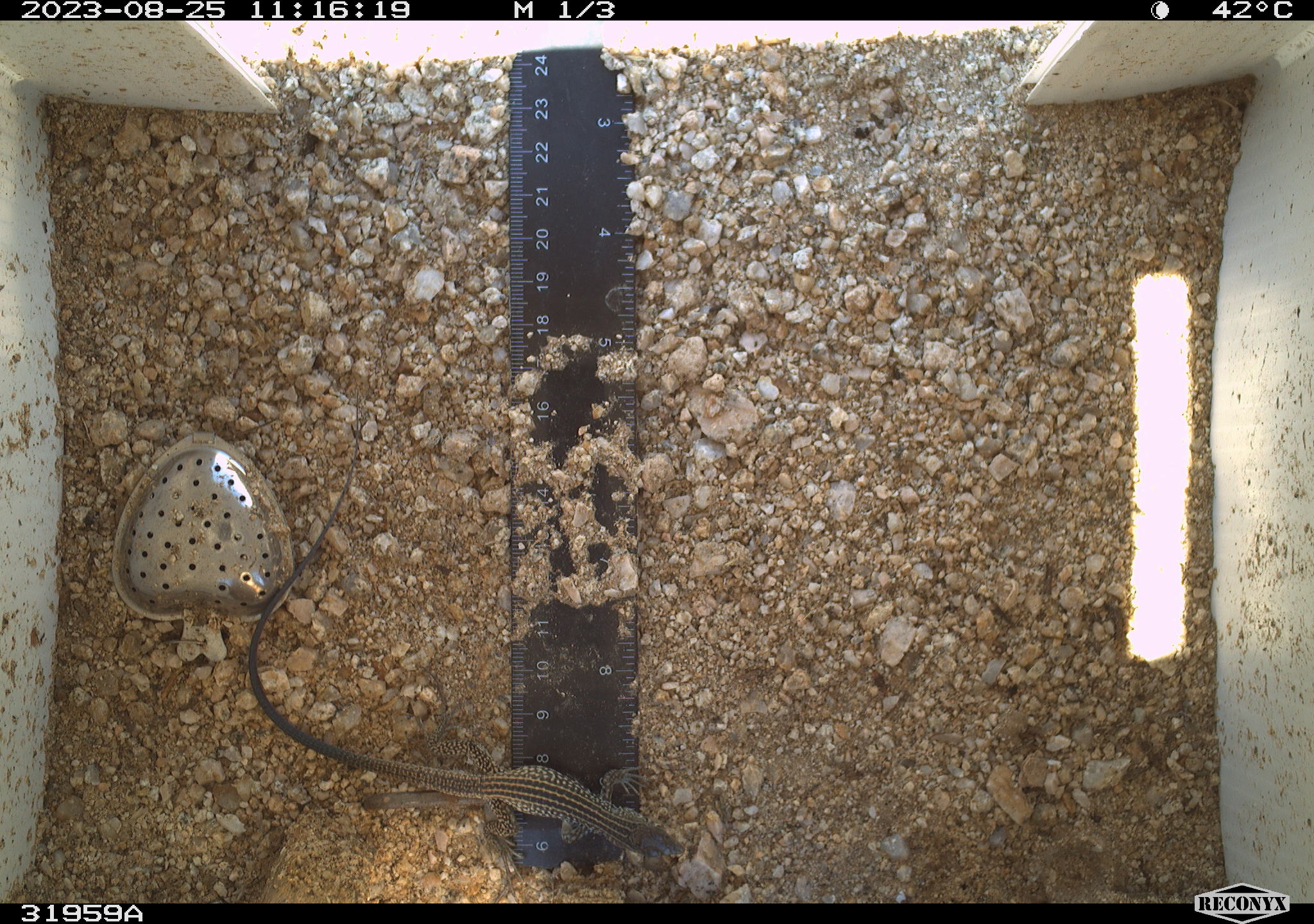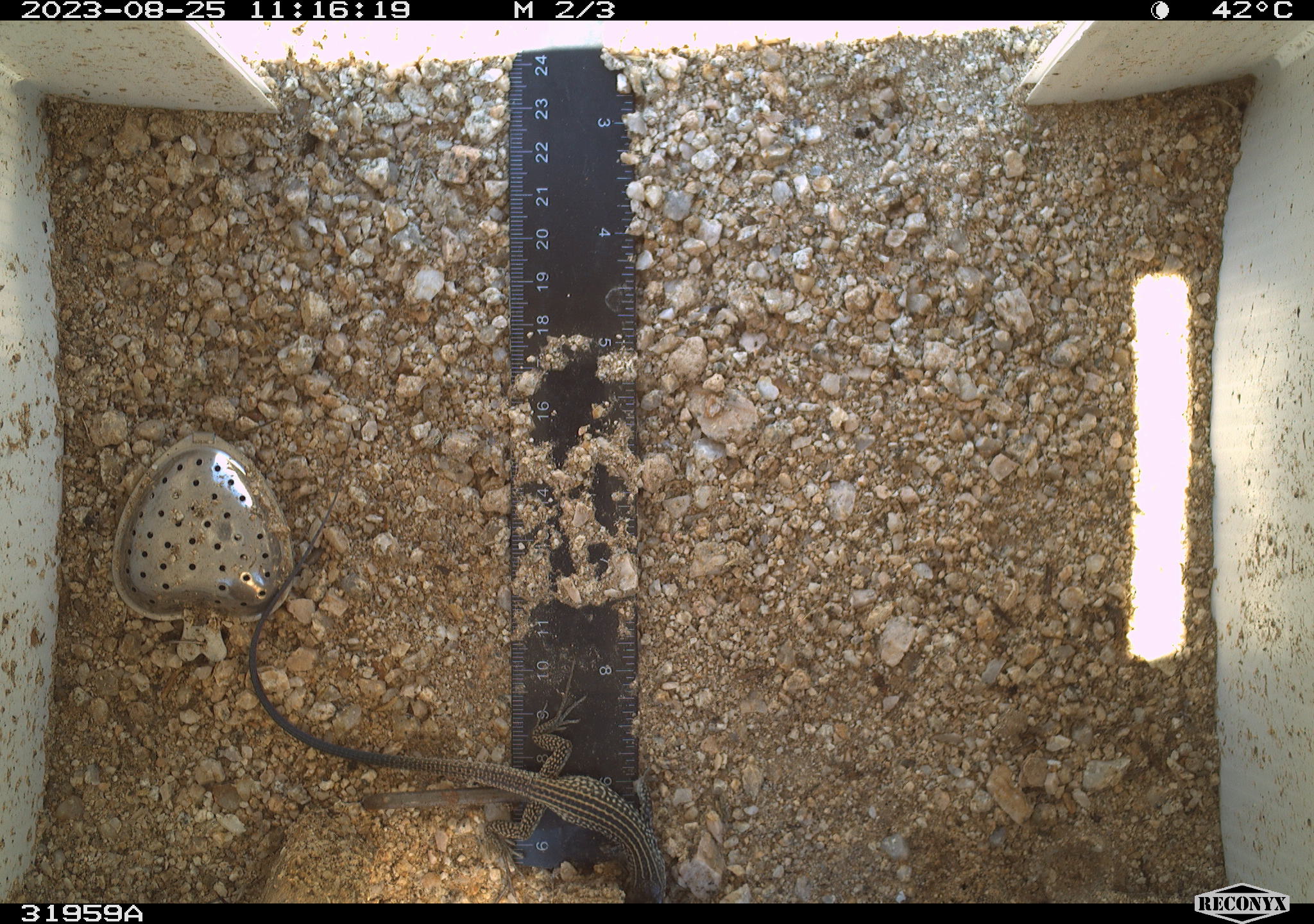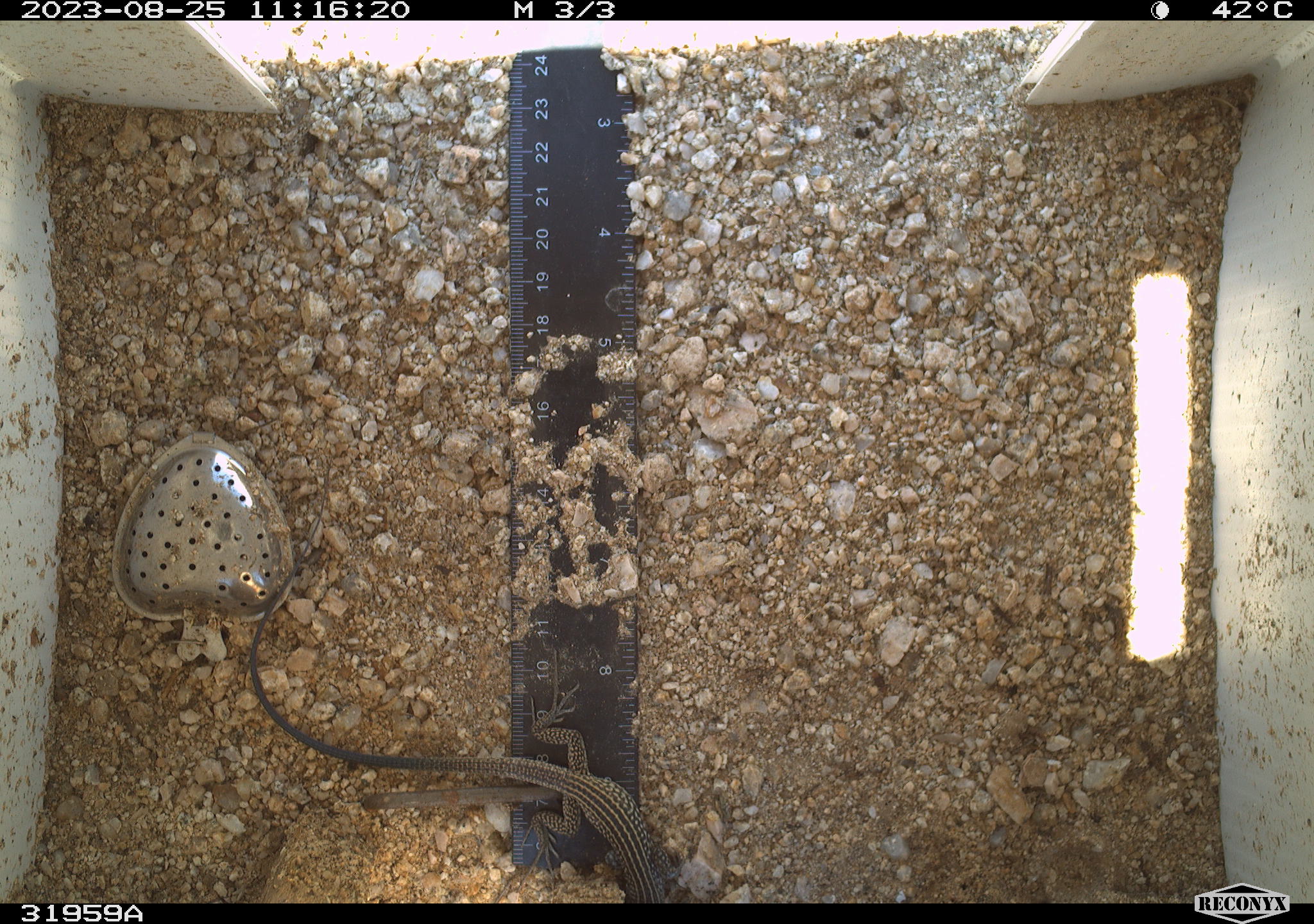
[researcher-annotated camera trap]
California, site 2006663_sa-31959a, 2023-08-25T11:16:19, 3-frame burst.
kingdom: Animalia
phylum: Chordata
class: Reptilia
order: Squamata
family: Teiidae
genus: Aspidoscelis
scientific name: Aspidoscelis tigris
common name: western whiptail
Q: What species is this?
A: Western whiptail (Aspidoscelis tigris).